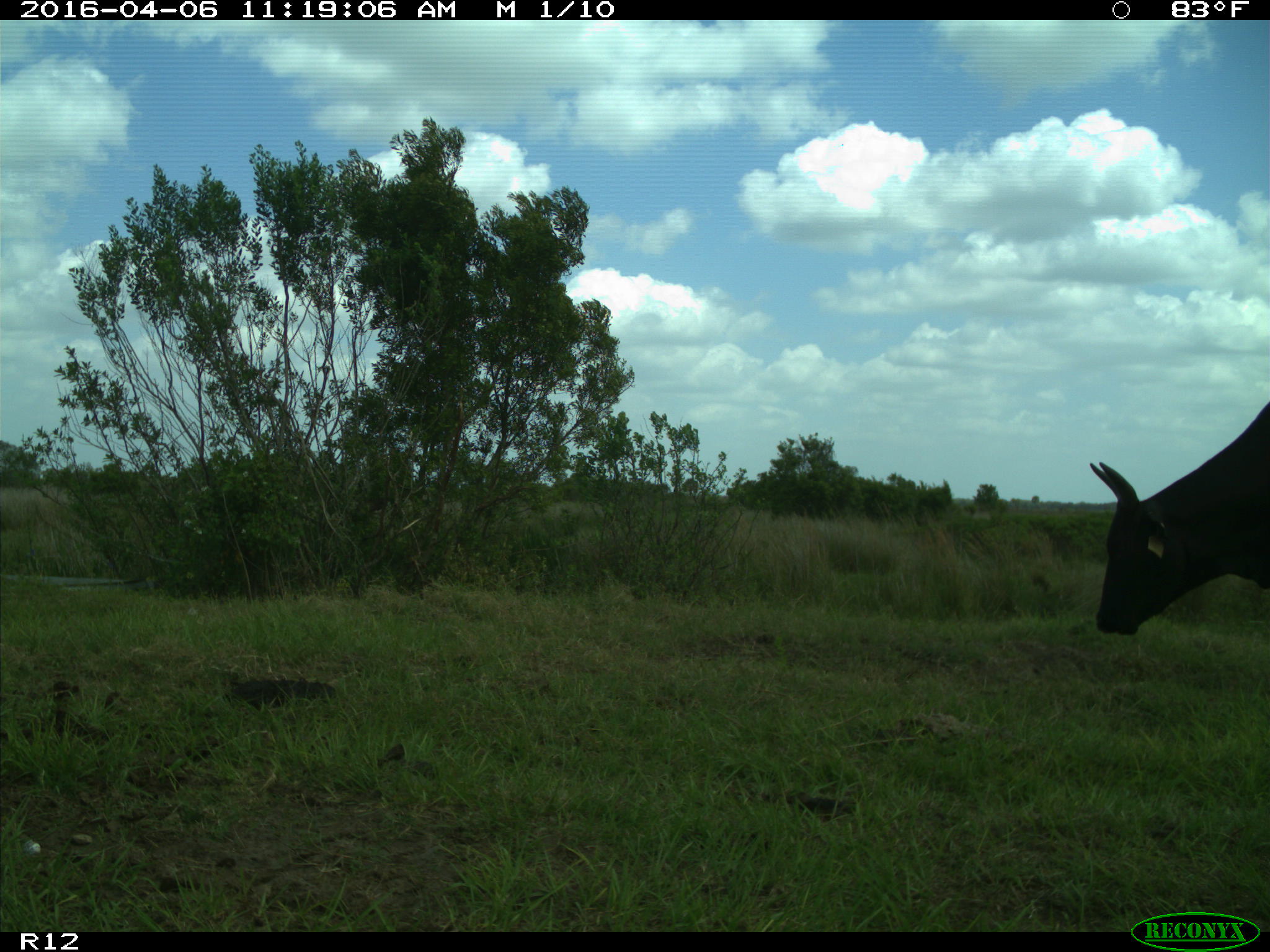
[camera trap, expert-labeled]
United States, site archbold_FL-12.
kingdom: Animalia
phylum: Chordata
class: Mammalia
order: Artiodactyla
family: Bovidae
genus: Bos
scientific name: Bos taurus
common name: domestic cow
Bos taurus (domestic cow).